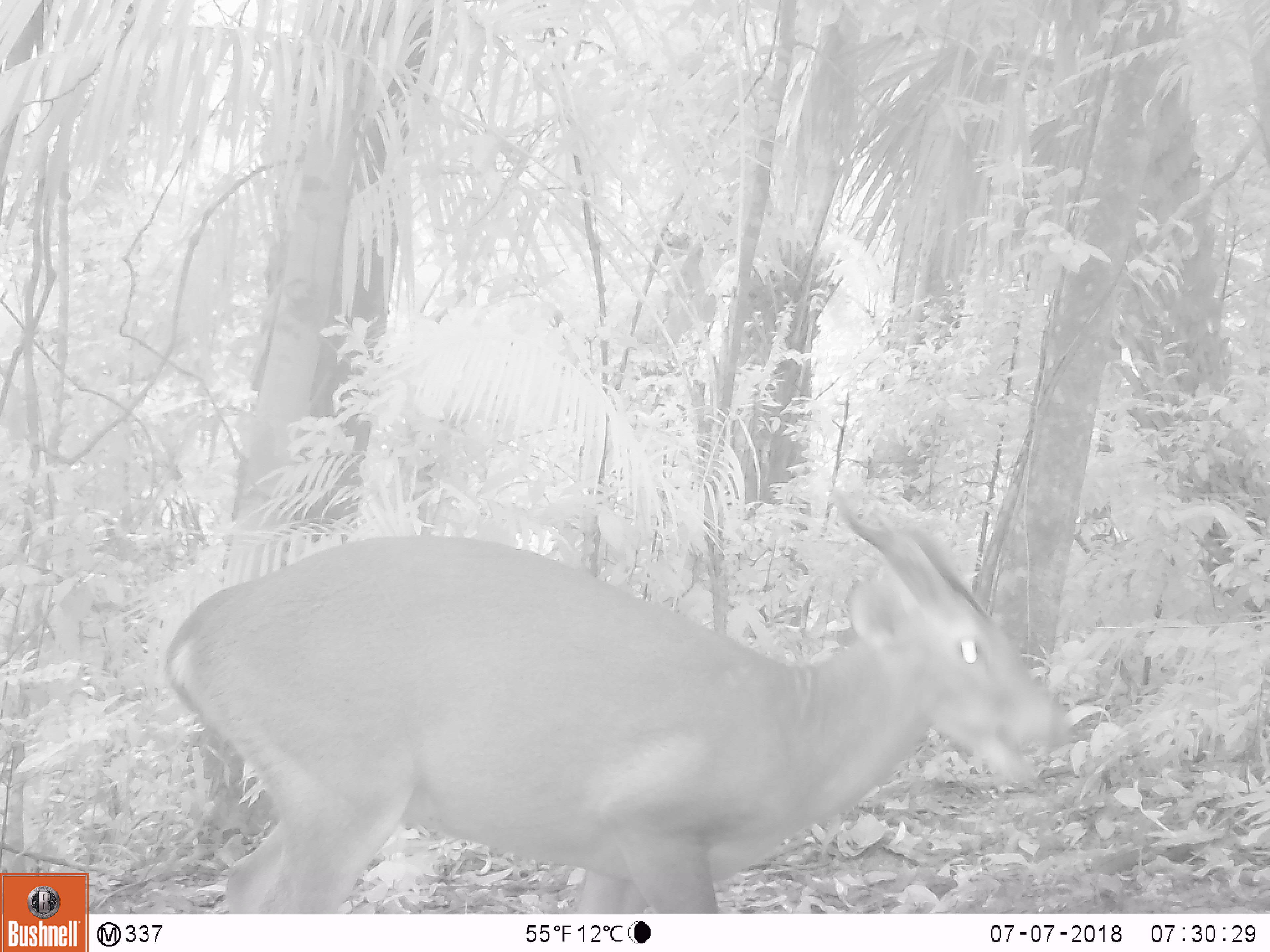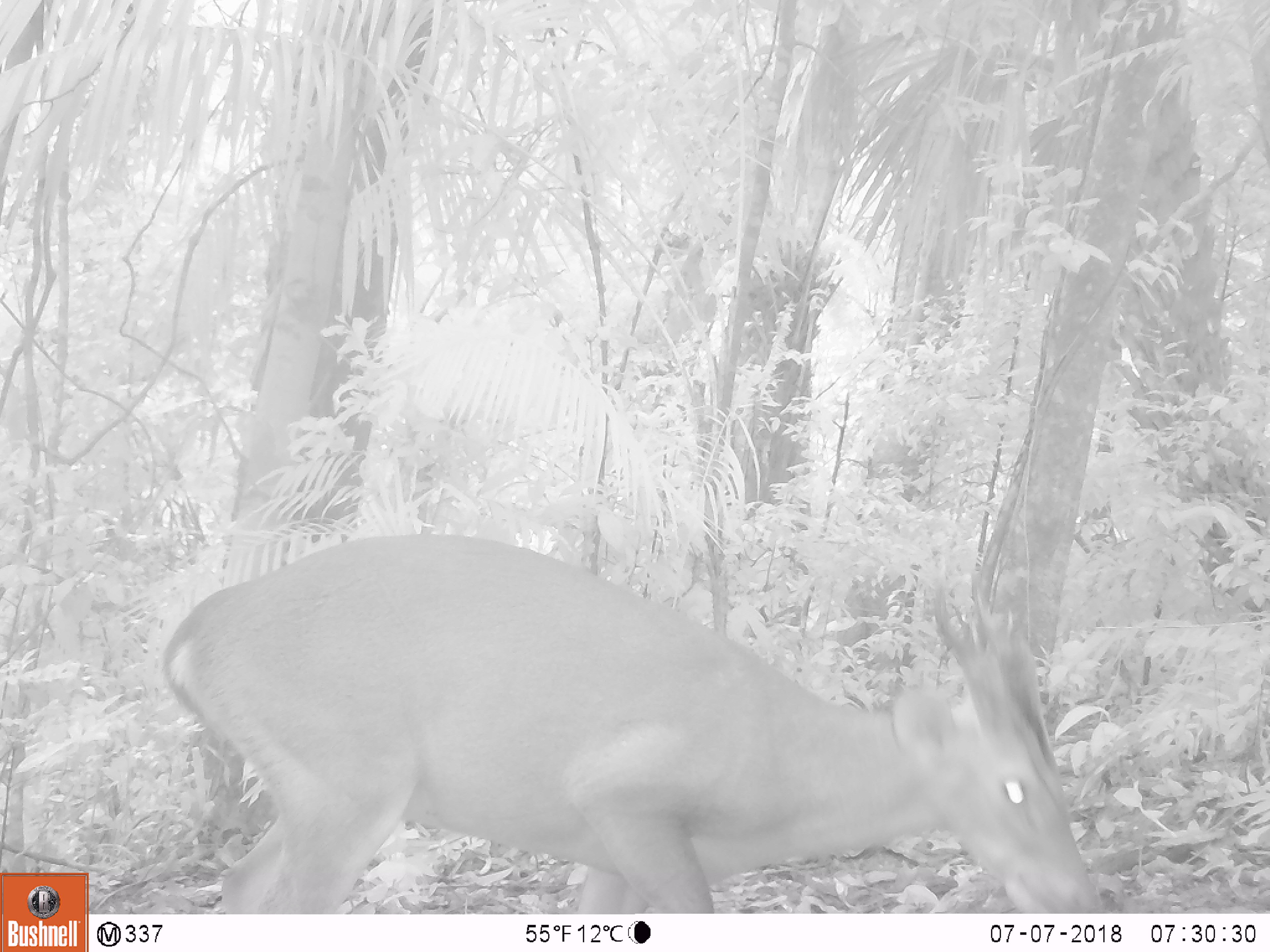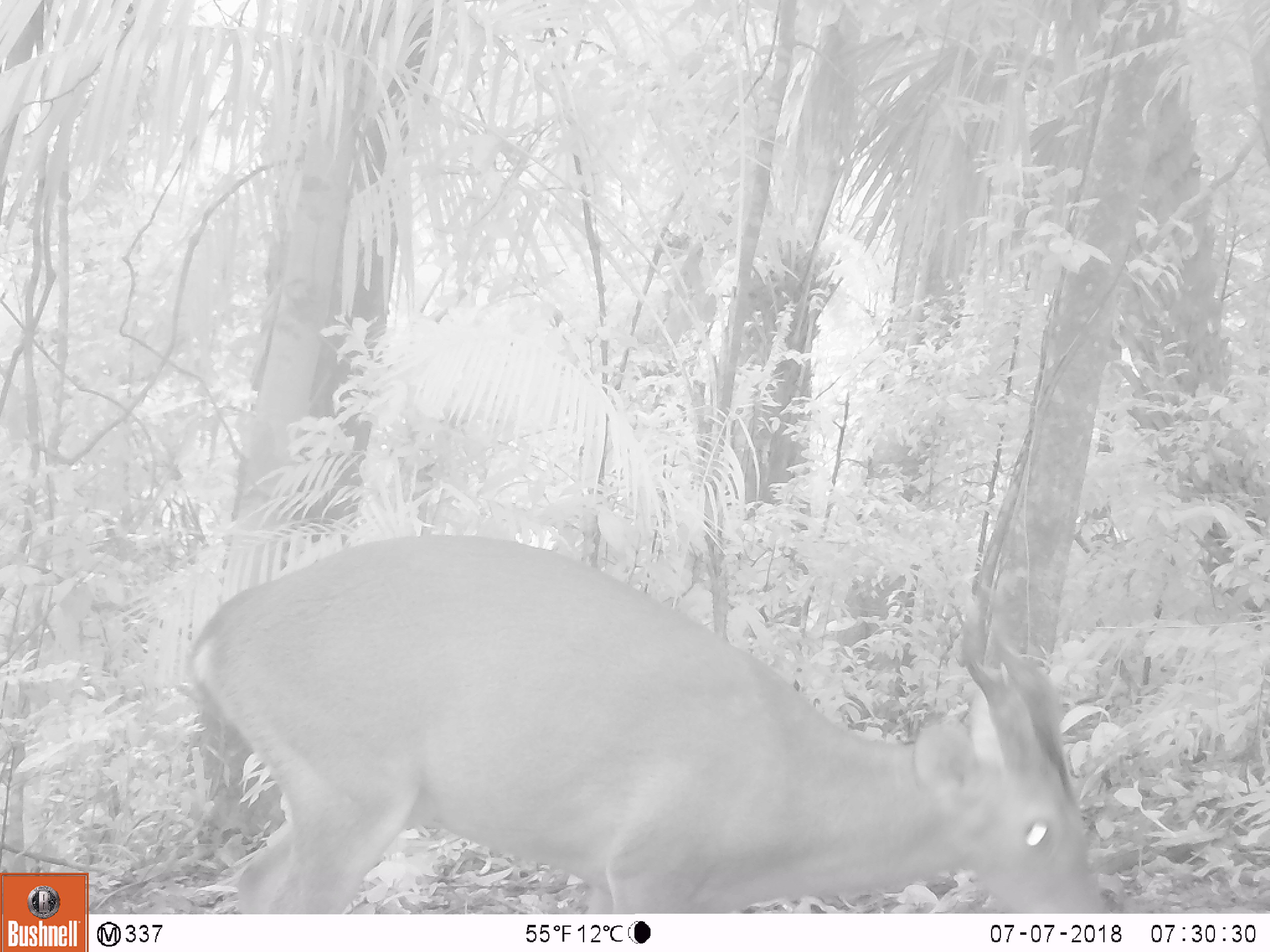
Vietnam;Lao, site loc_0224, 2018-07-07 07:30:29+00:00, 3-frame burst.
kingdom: Animalia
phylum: Chordata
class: Mammalia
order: Artiodactyla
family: Cervidae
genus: Muntiacus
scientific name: Muntiacus vuquangensis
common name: large-antlered muntjac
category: large antlered muntjac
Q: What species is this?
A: Large antlered muntjac (large-antlered muntjac) (Muntiacus vuquangensis).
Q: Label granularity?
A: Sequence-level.